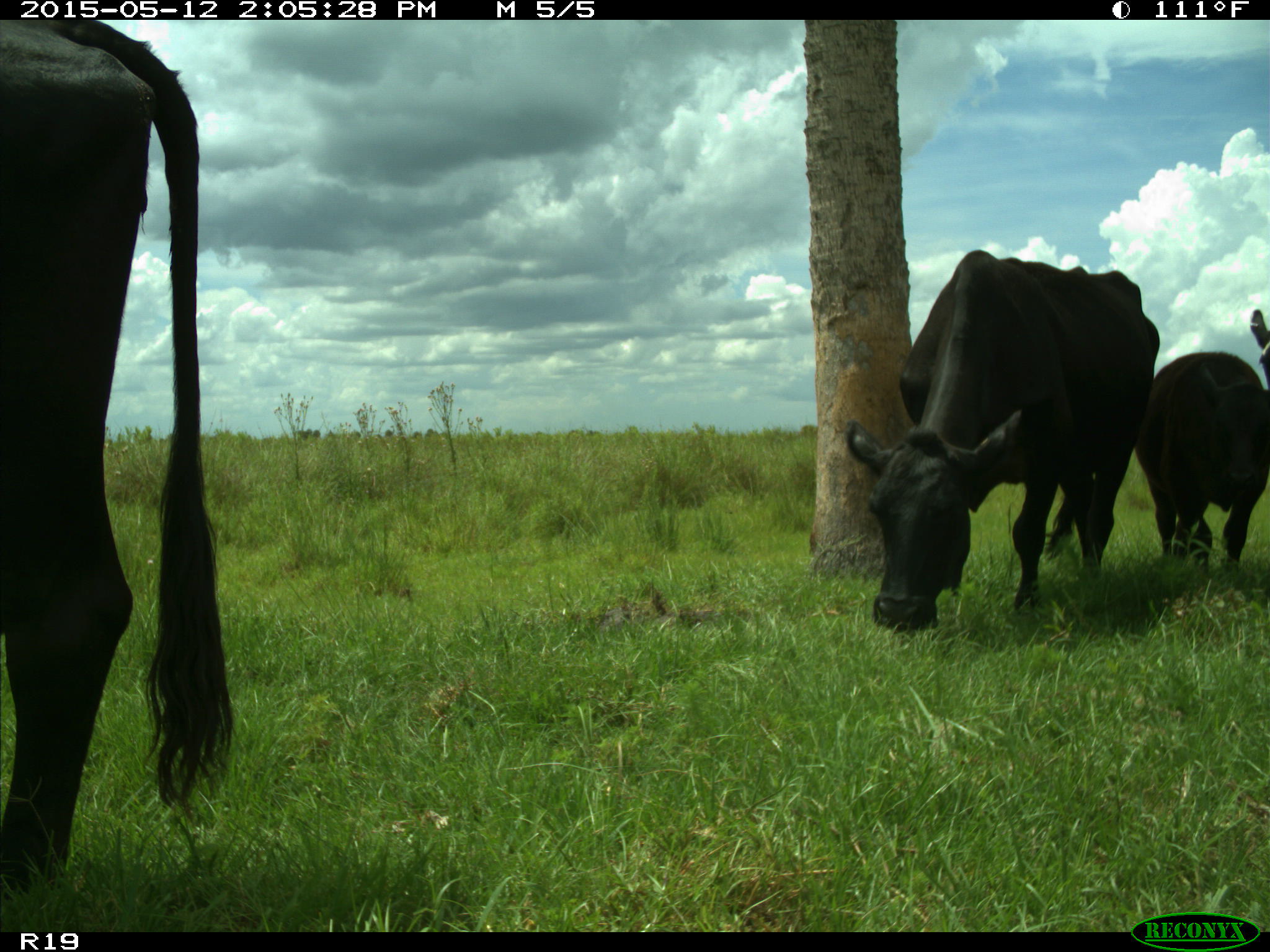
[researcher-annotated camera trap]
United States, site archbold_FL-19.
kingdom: Animalia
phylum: Chordata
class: Mammalia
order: Artiodactyla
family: Bovidae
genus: Bos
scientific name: Bos taurus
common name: domestic cow